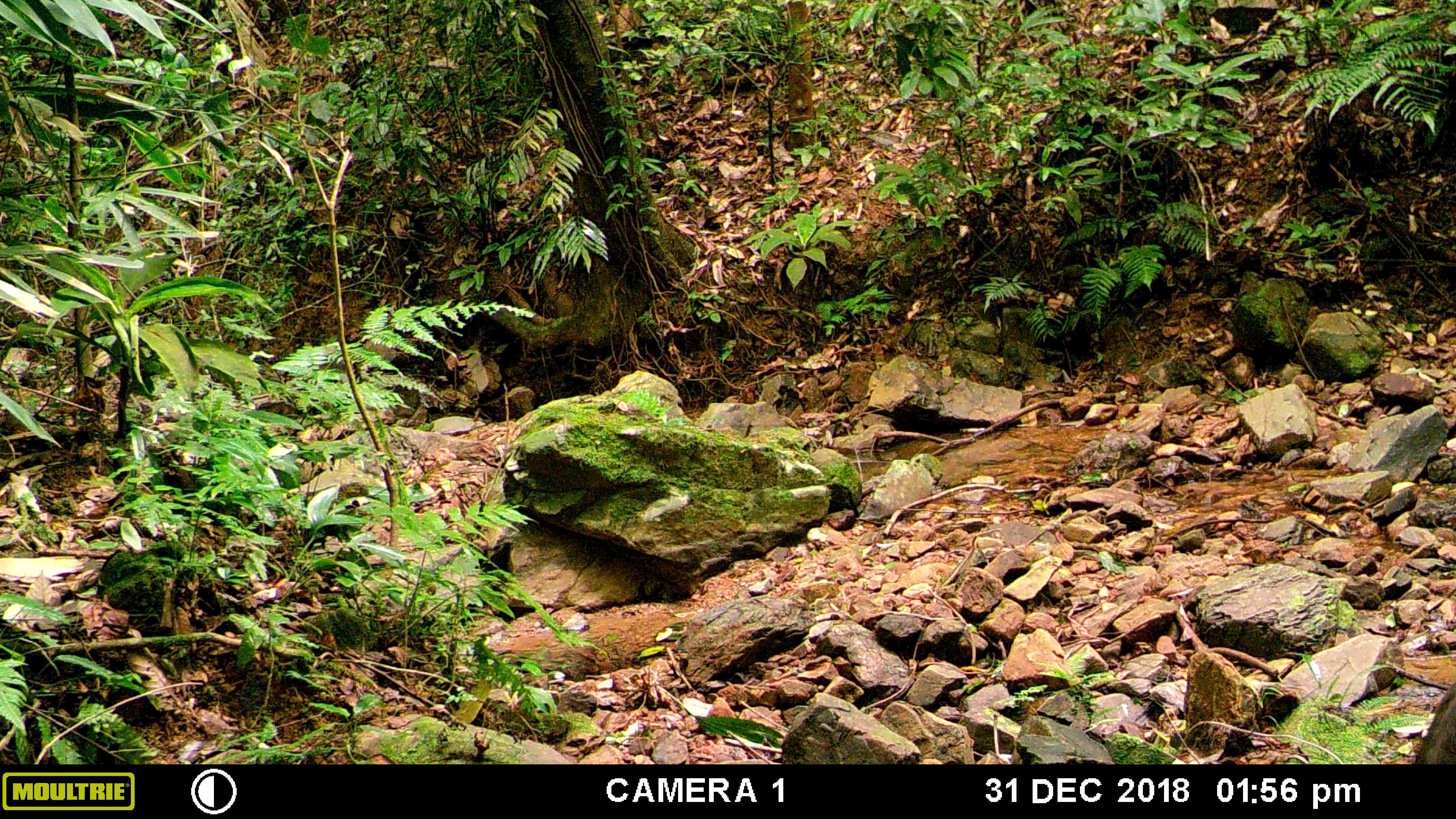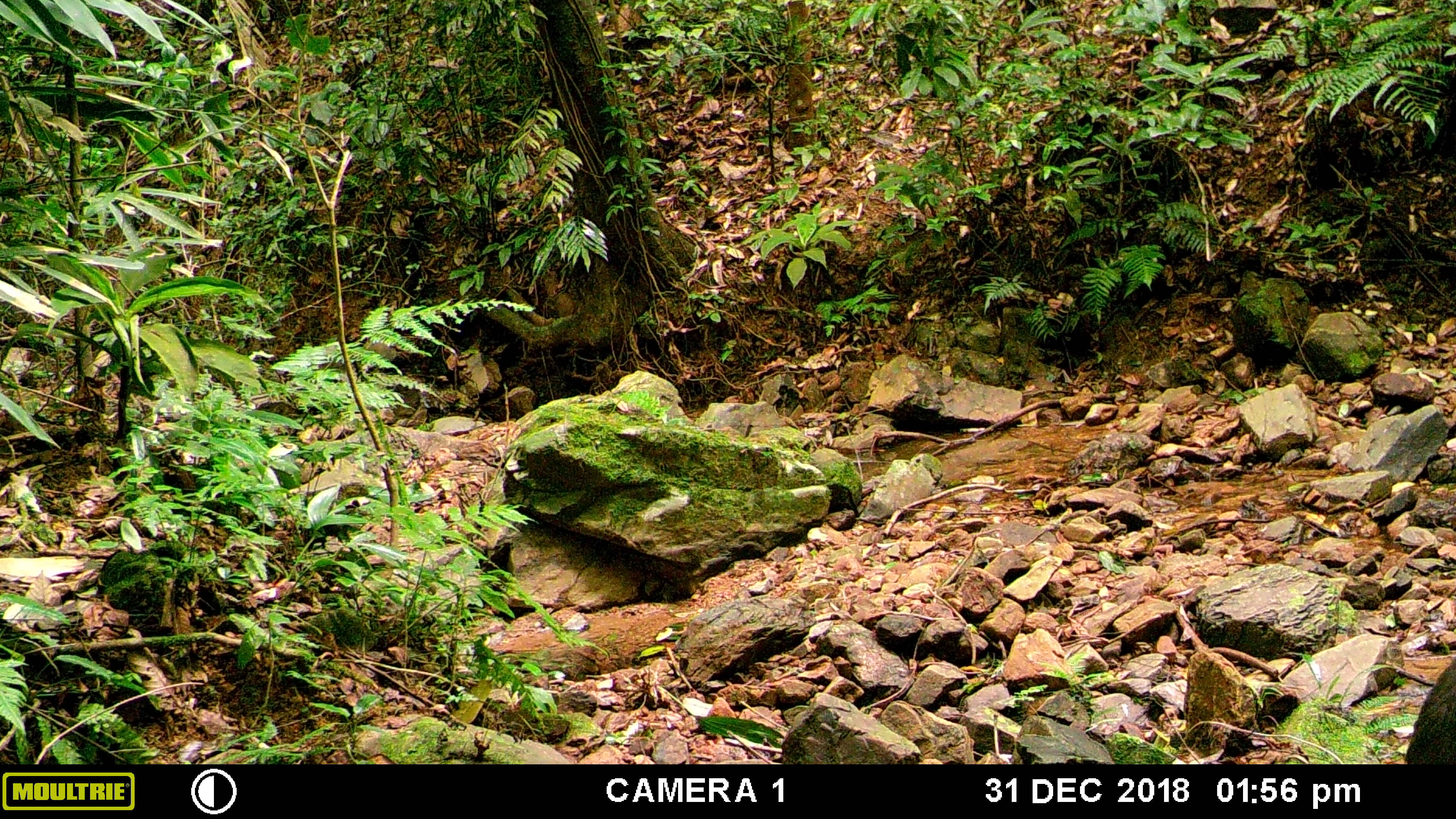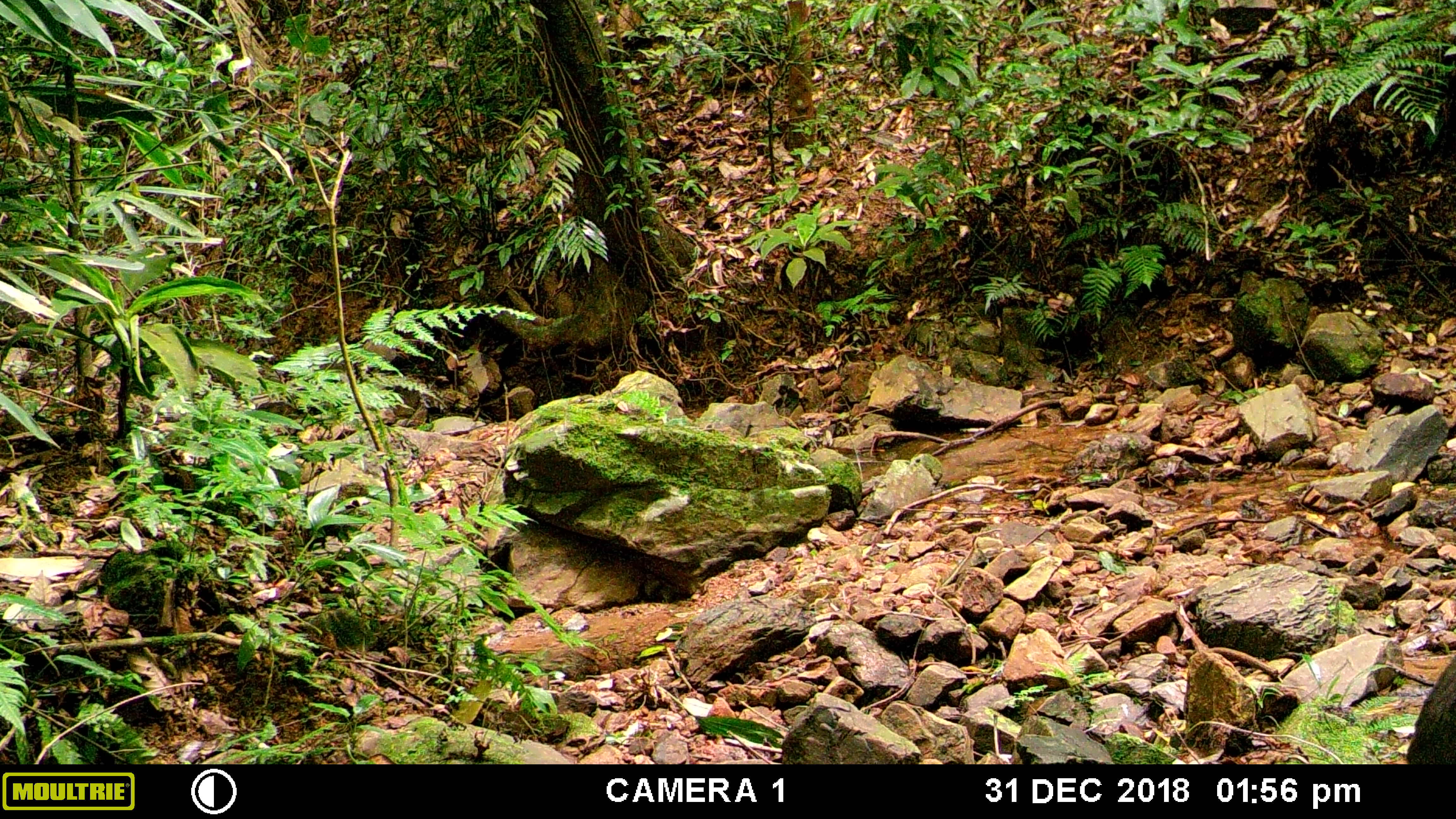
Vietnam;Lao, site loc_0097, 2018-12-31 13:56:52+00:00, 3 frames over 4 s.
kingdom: Animalia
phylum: Chordata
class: Mammalia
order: Primates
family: Cercopithecidae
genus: Macaca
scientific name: Macaca arctoides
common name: stump-tailed macaque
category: stump tailed macaque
Stump tailed macaque (stump-tailed macaque) (Macaca arctoides). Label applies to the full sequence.